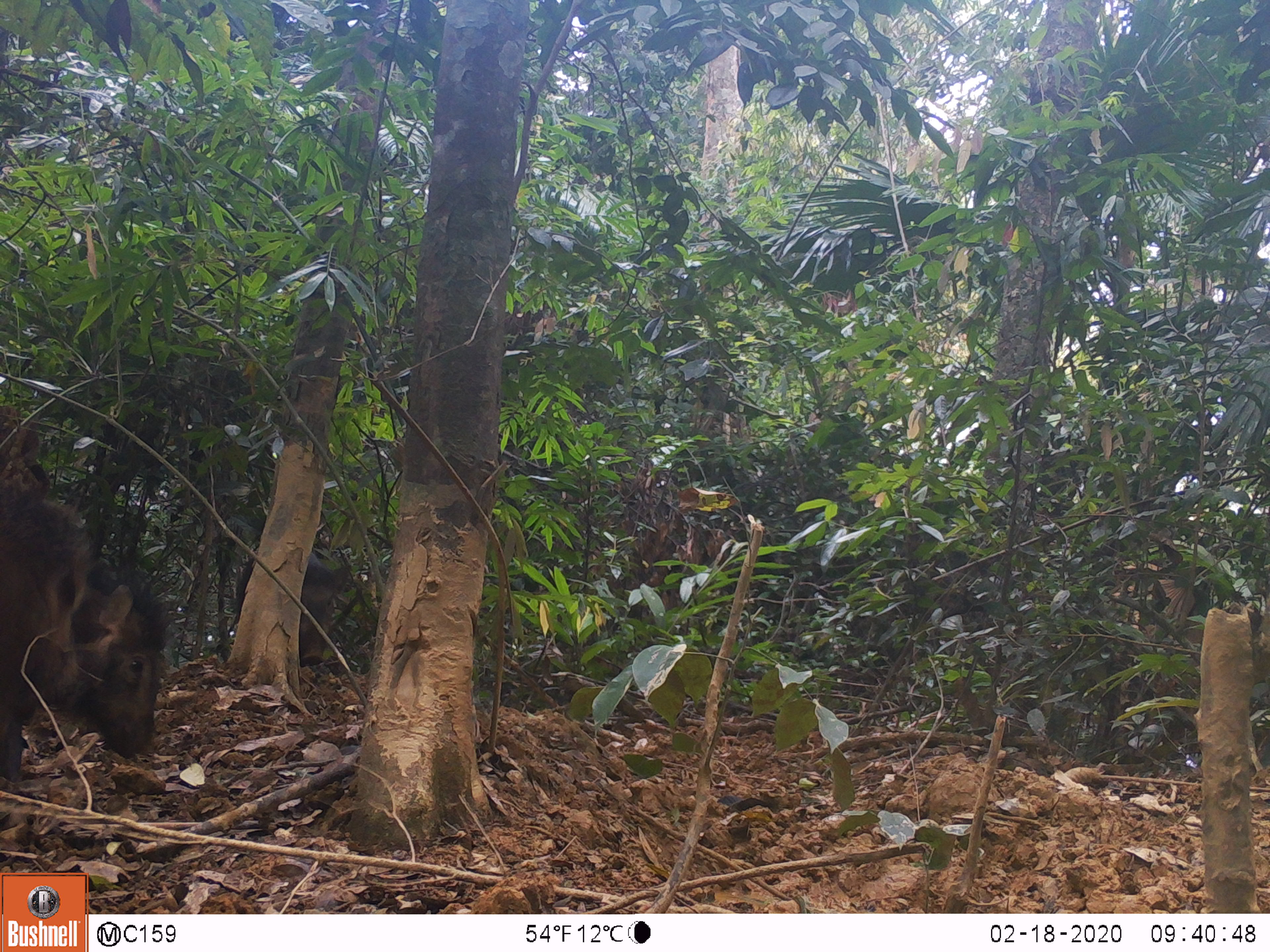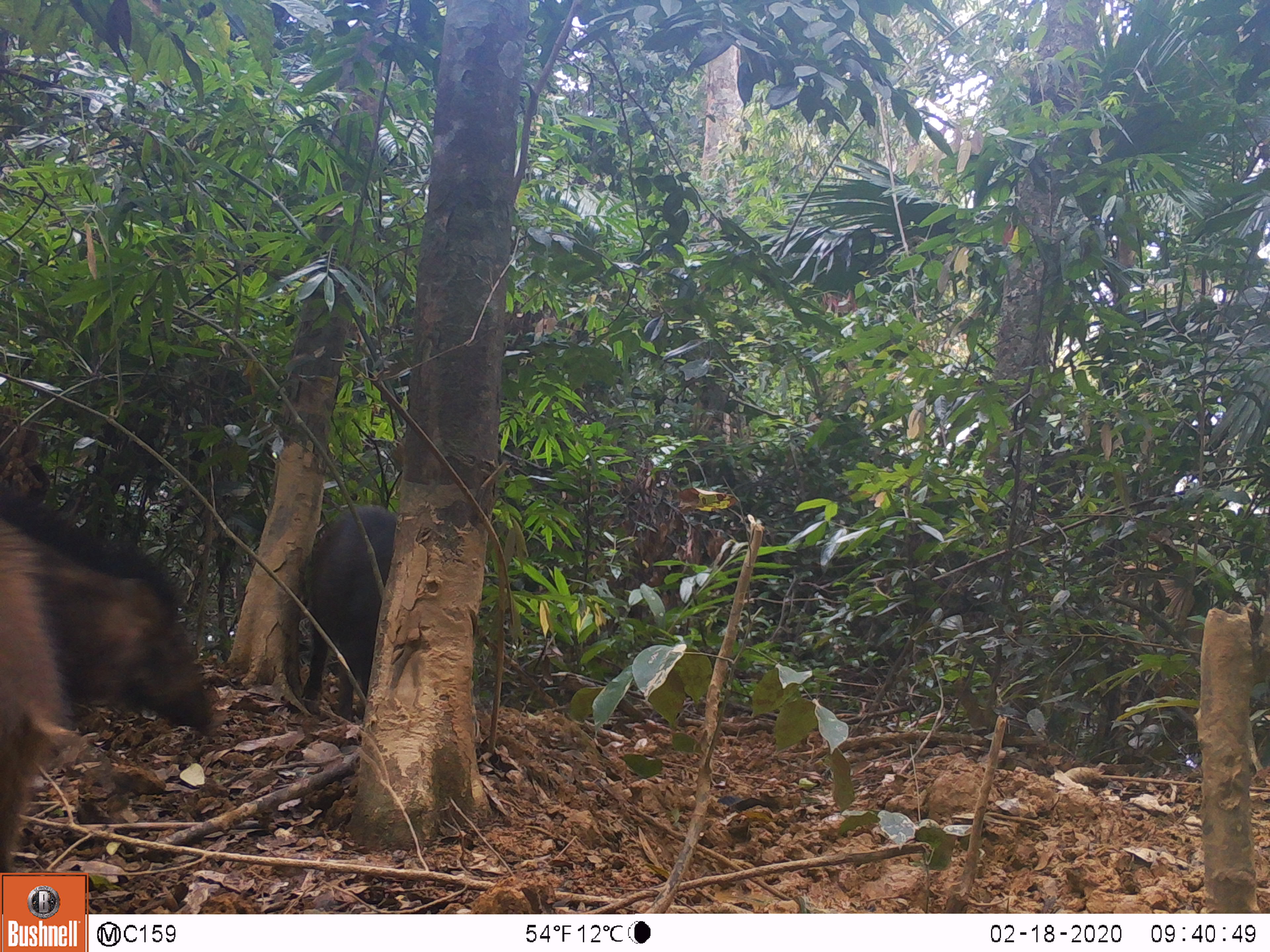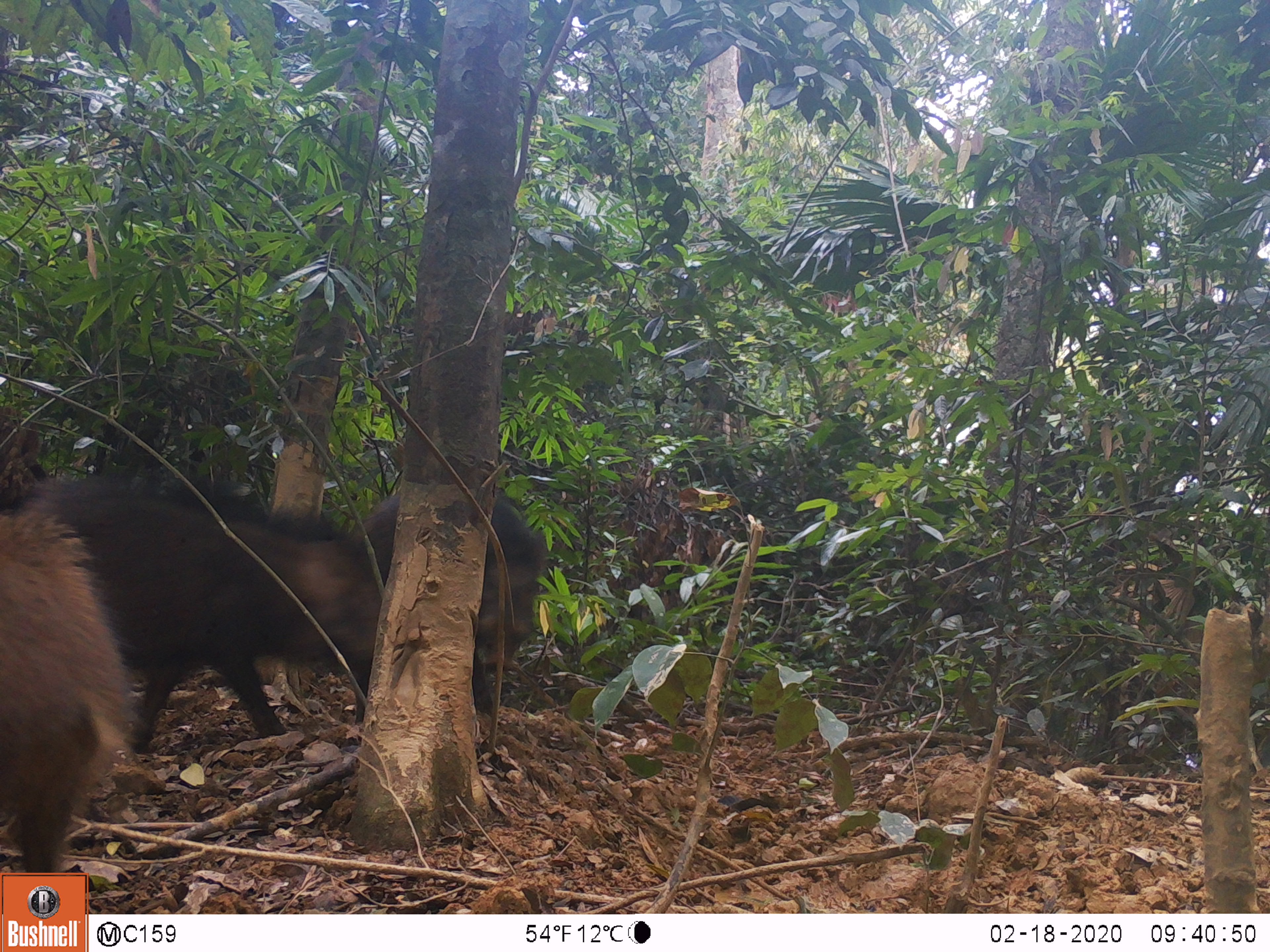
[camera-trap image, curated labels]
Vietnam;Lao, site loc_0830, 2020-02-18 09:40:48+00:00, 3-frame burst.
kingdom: Animalia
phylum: Chordata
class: Mammalia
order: Artiodactyla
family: Suidae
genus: Sus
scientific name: Sus scrofa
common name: eurasian wild pig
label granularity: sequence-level